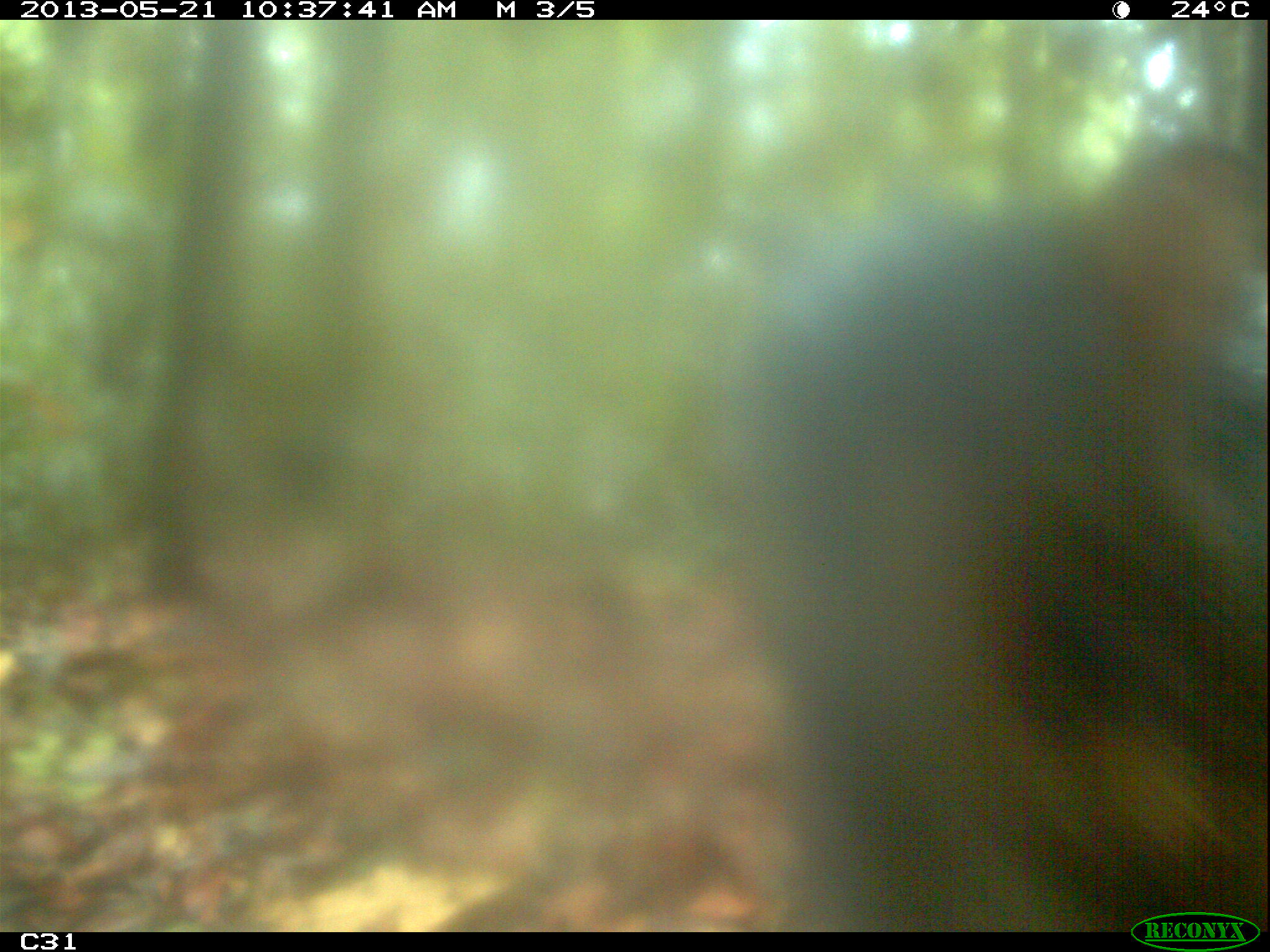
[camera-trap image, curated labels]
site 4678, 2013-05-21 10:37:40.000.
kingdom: Animalia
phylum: Chordata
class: Mammalia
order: Artiodactyla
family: Tayassuidae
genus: Tayassu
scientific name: Tayassu pecari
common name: white-lipped peccary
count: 1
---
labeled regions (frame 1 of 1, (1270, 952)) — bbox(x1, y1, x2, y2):
tayassu pecari: bbox(688, 133, 1264, 928)